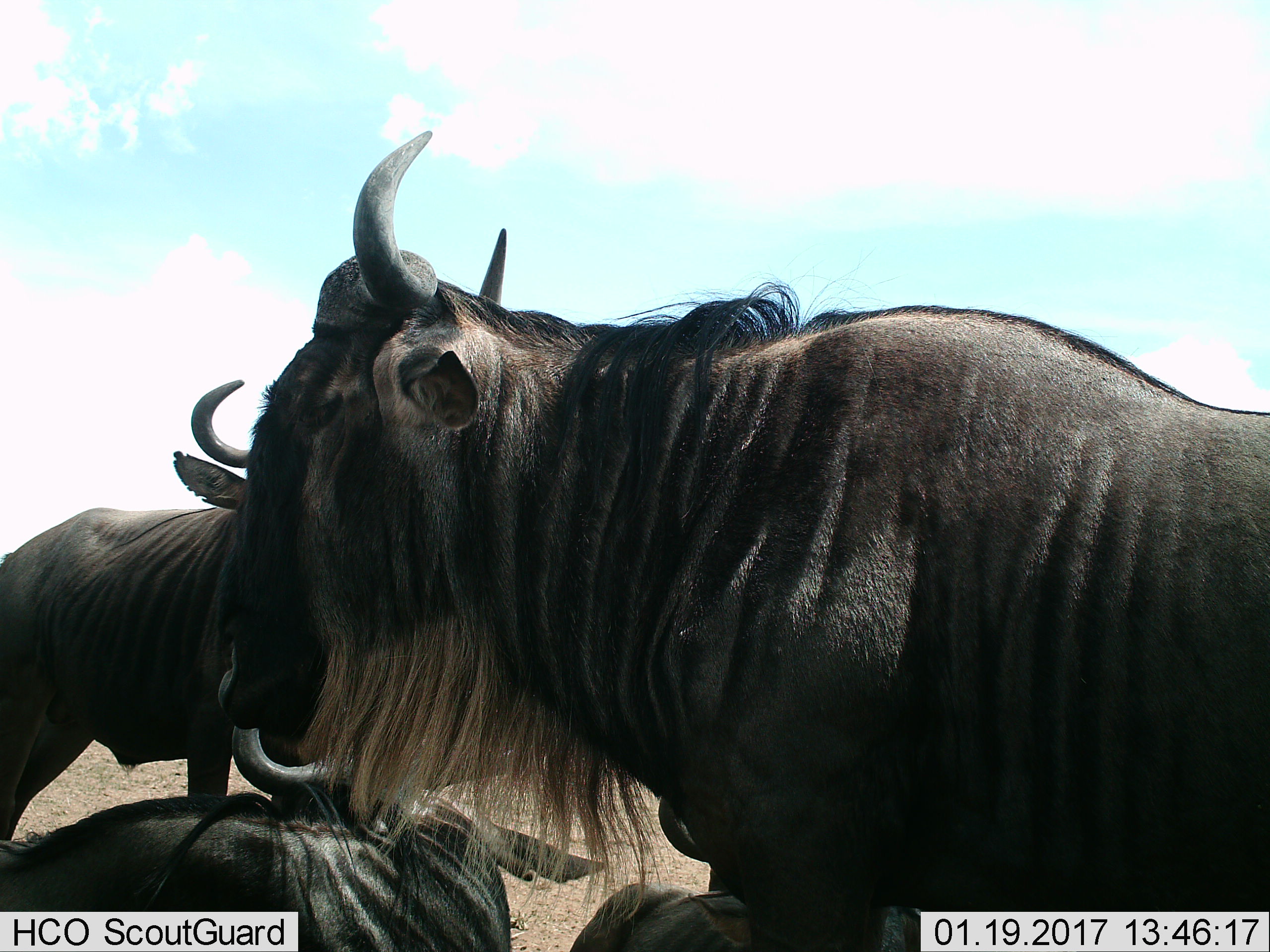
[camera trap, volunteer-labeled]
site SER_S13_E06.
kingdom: Animalia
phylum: Chordata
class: Mammalia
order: Artiodactyla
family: Bovidae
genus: Connochaetes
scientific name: Connochaetes taurinus taurinus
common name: blue wildebeest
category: wildebeestblue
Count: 4.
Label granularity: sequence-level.